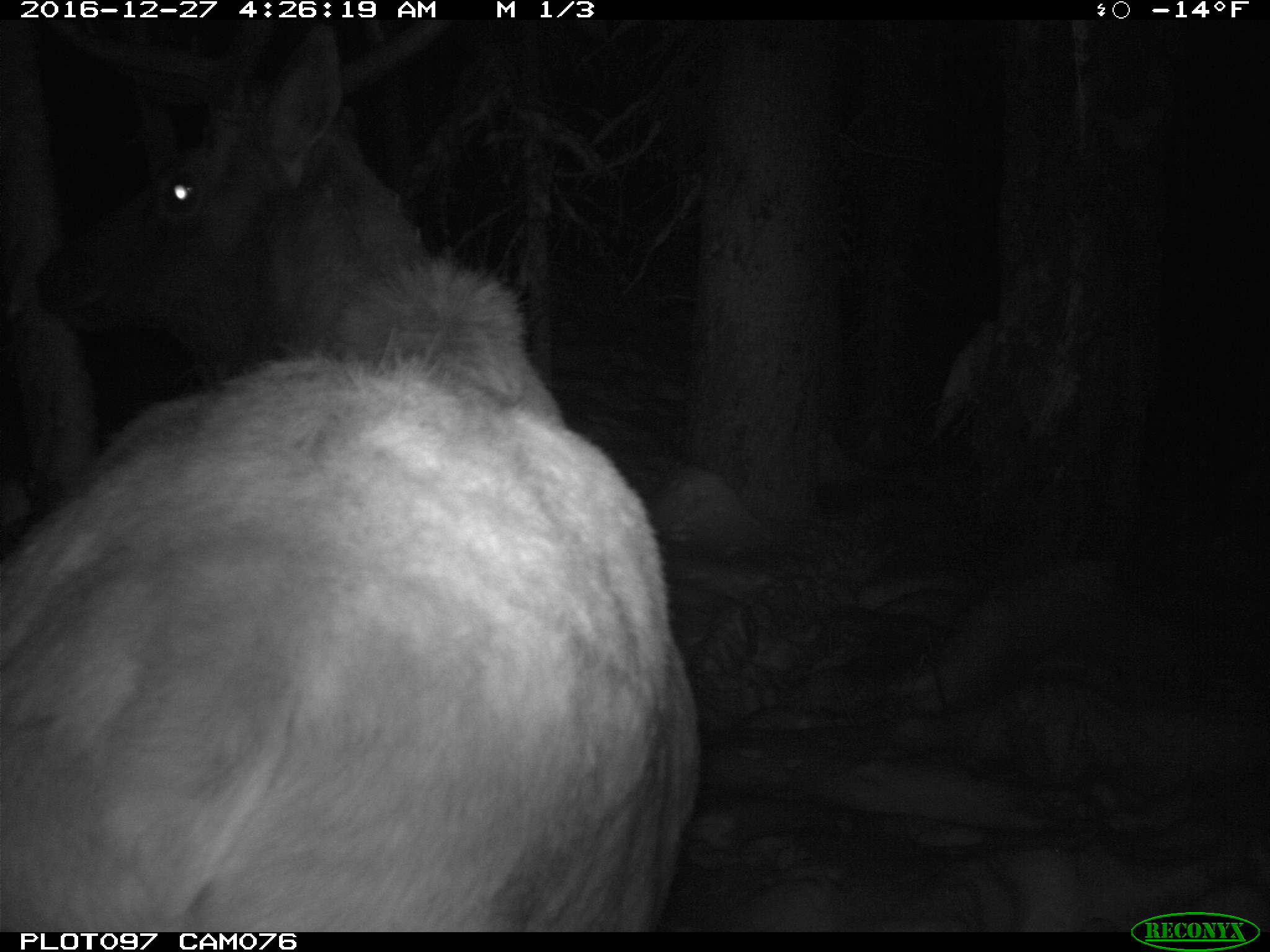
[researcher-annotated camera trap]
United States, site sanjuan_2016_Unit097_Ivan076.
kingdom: Animalia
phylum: Chordata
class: Mammalia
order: Artiodactyla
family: Cervidae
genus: Cervus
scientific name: Cervus elaphus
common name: red deer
Cervus elaphus (red deer).